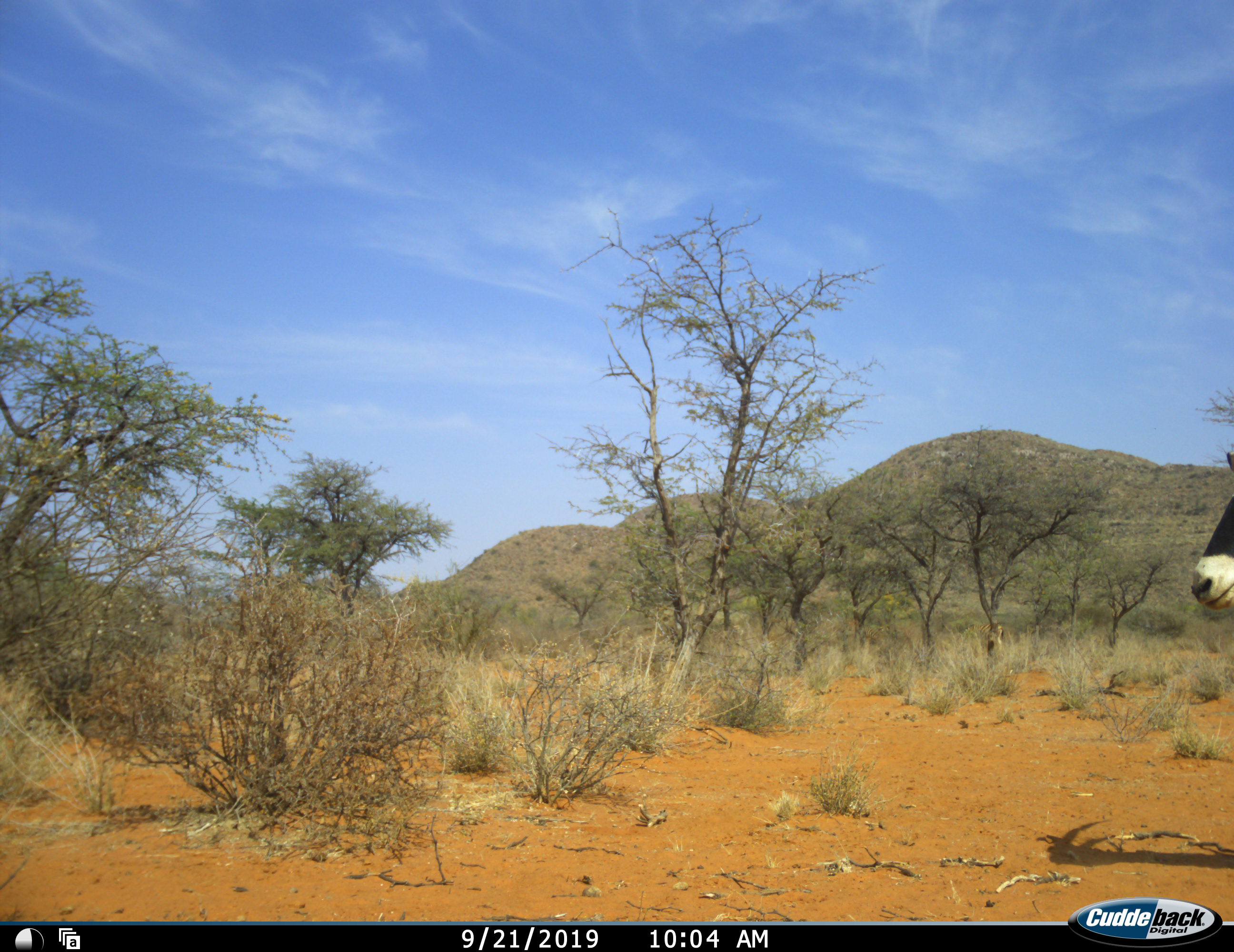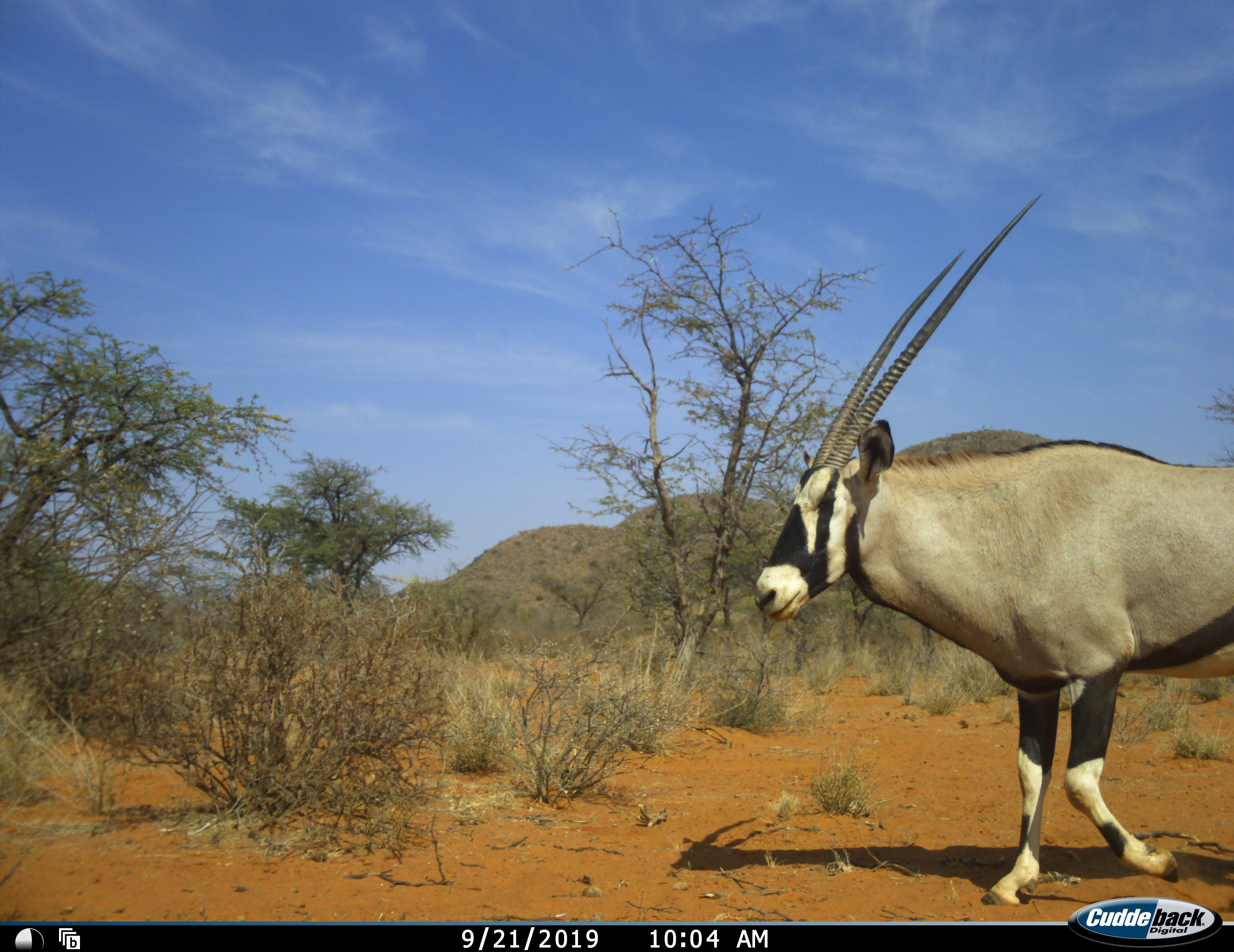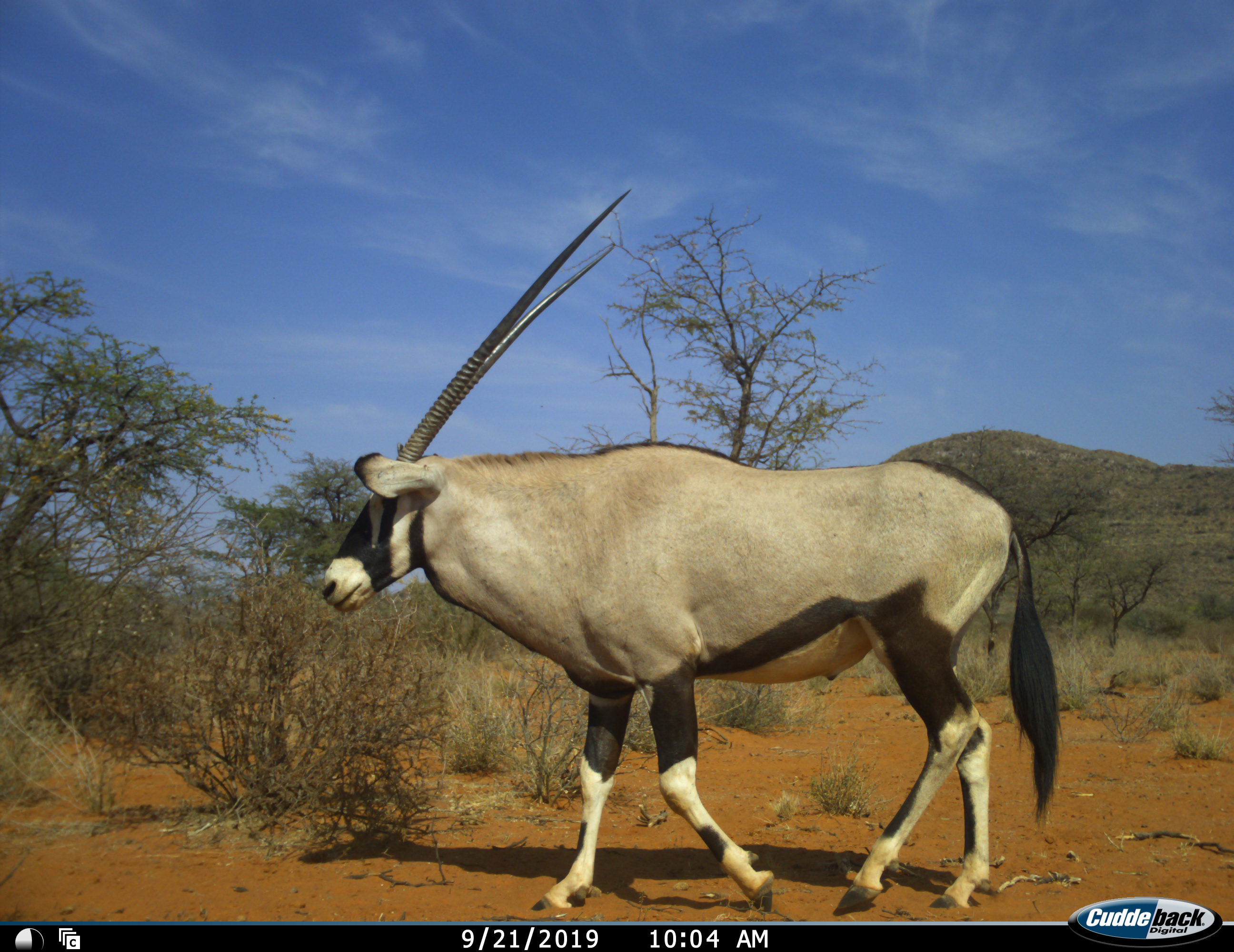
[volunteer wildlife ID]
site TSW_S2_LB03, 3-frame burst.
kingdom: Animalia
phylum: Chordata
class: Mammalia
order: Artiodactyla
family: Bovidae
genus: Oryx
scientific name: Oryx gazella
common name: gemsbok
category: oryx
Oryx (gemsbok) (Oryx gazella), count 1. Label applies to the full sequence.